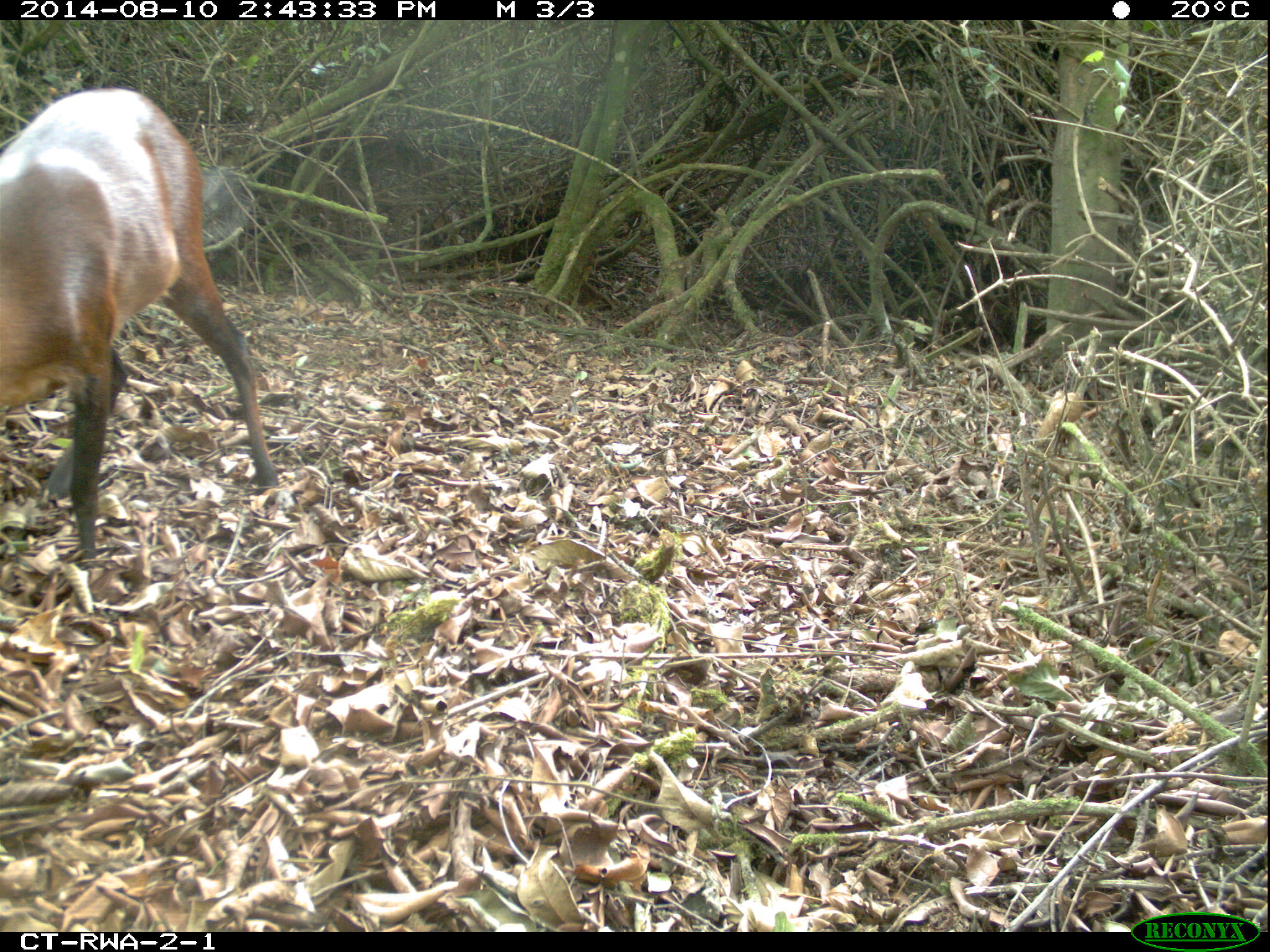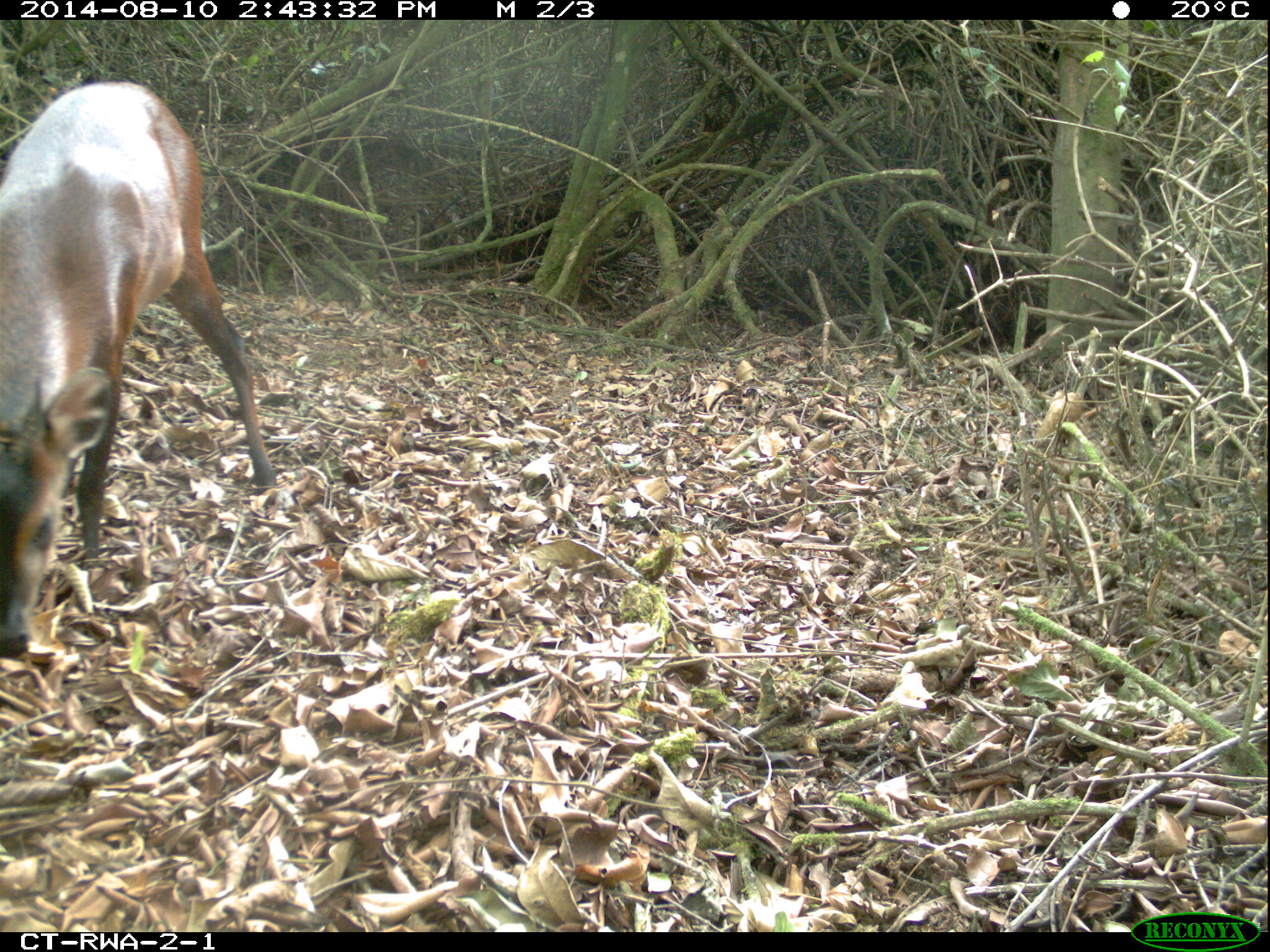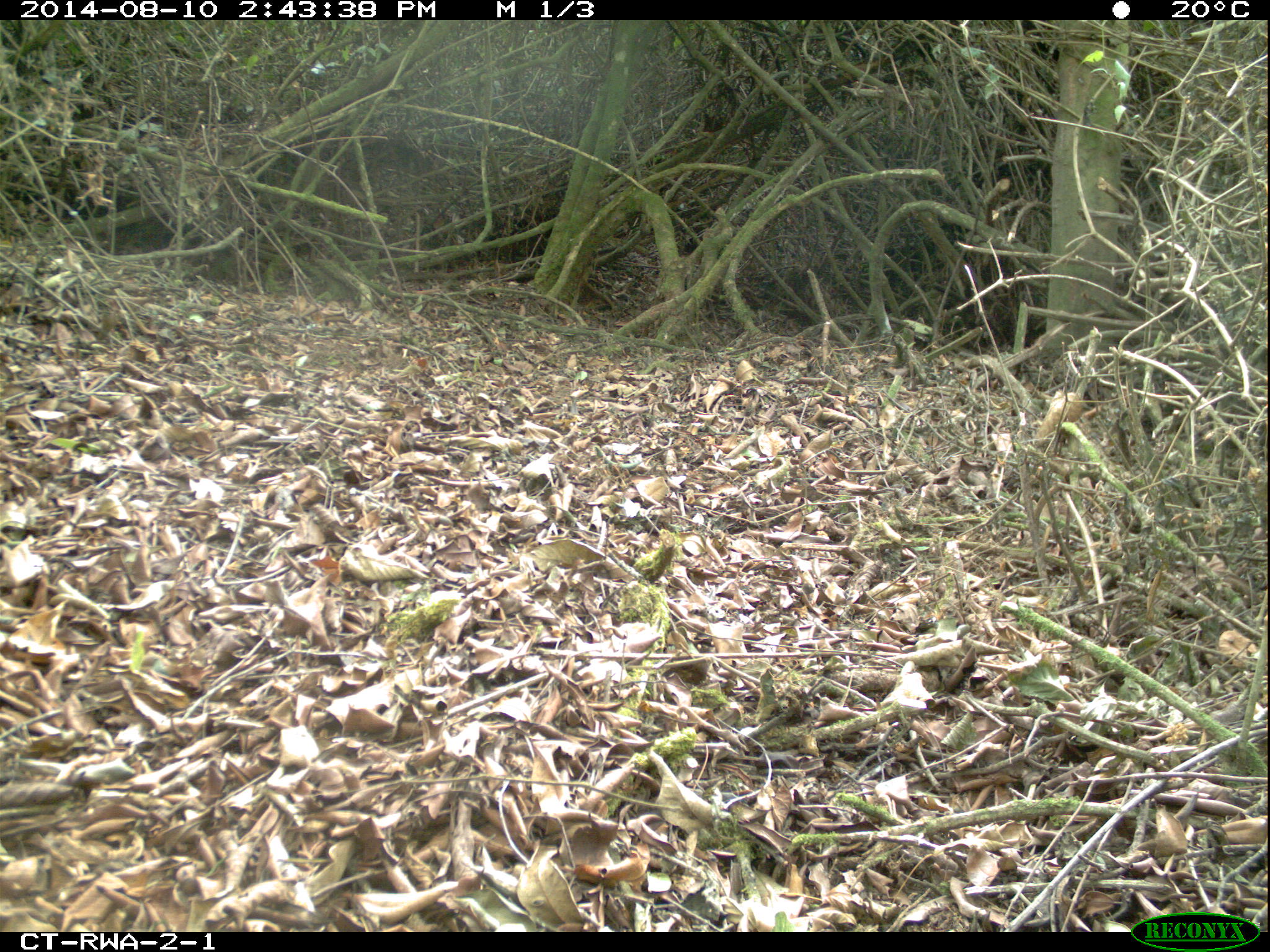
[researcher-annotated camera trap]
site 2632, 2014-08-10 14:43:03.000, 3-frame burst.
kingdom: Animalia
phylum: Chordata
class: Mammalia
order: Artiodactyla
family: Bovidae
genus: Cephalophus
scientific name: Cephalophus nigrifrons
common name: black-fronted duiker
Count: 1.